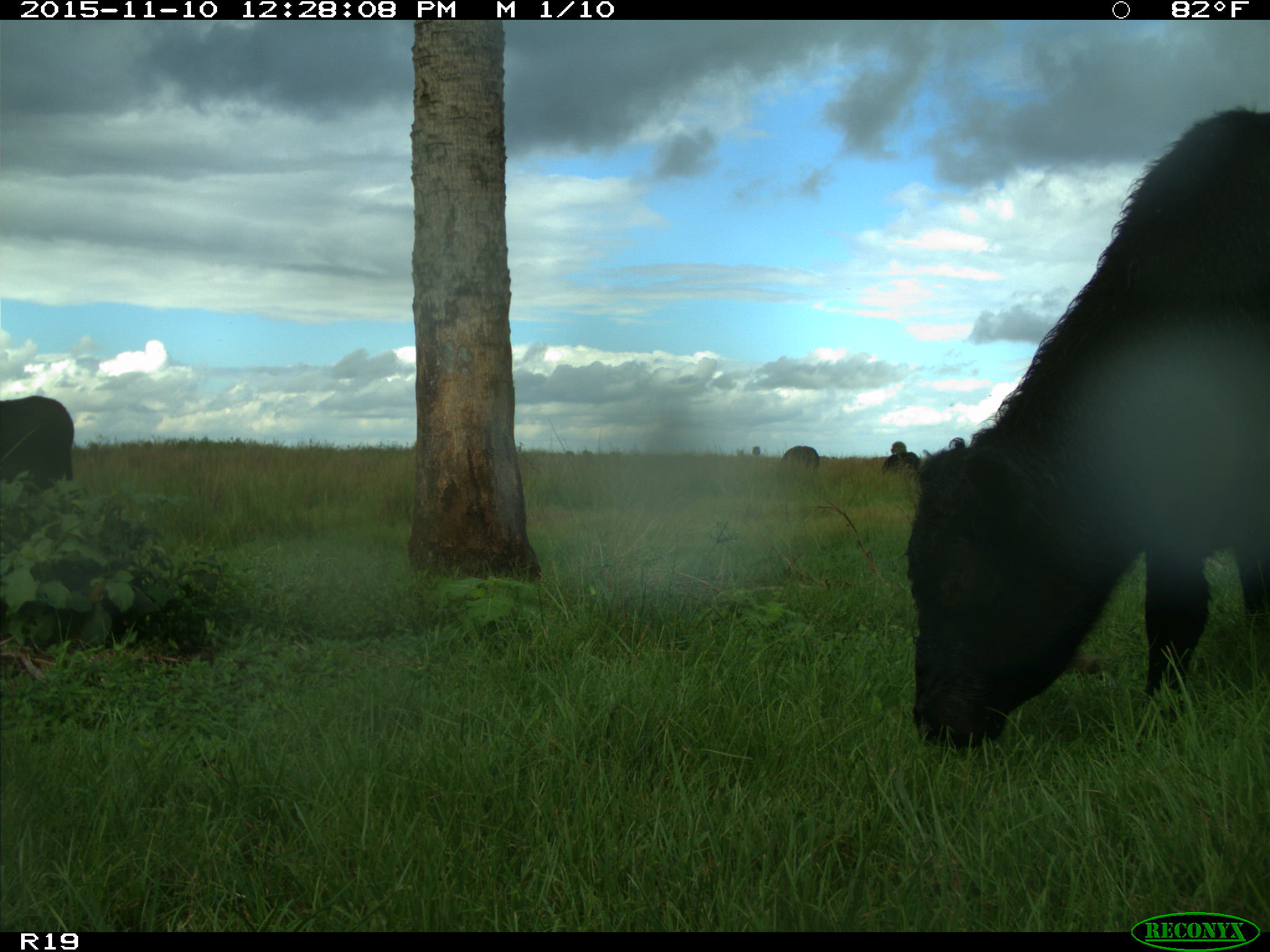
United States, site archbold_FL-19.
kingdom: Animalia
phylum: Chordata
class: Mammalia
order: Artiodactyla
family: Bovidae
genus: Bos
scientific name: Bos taurus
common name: domestic cow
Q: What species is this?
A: Bos taurus (domestic cow).